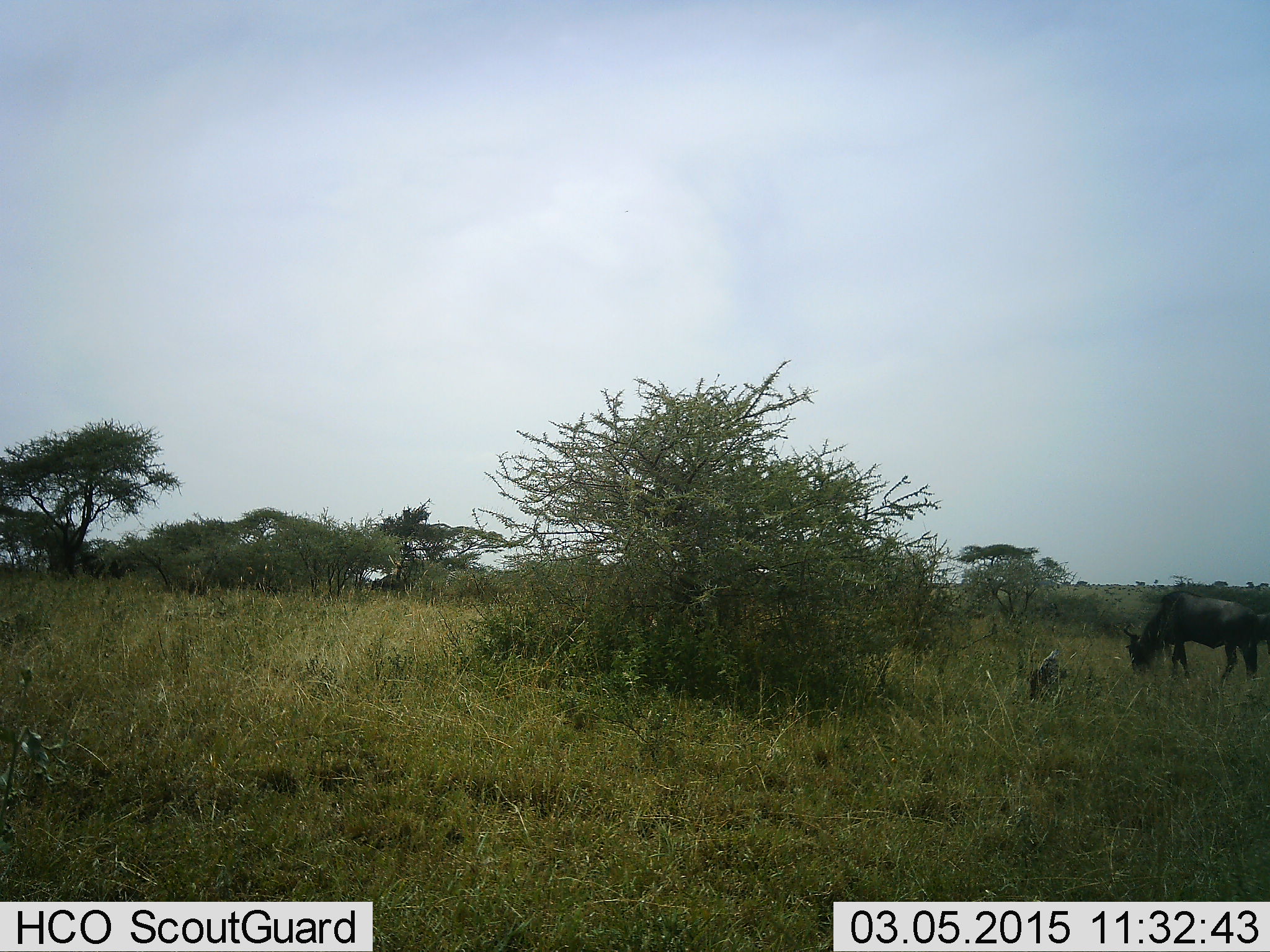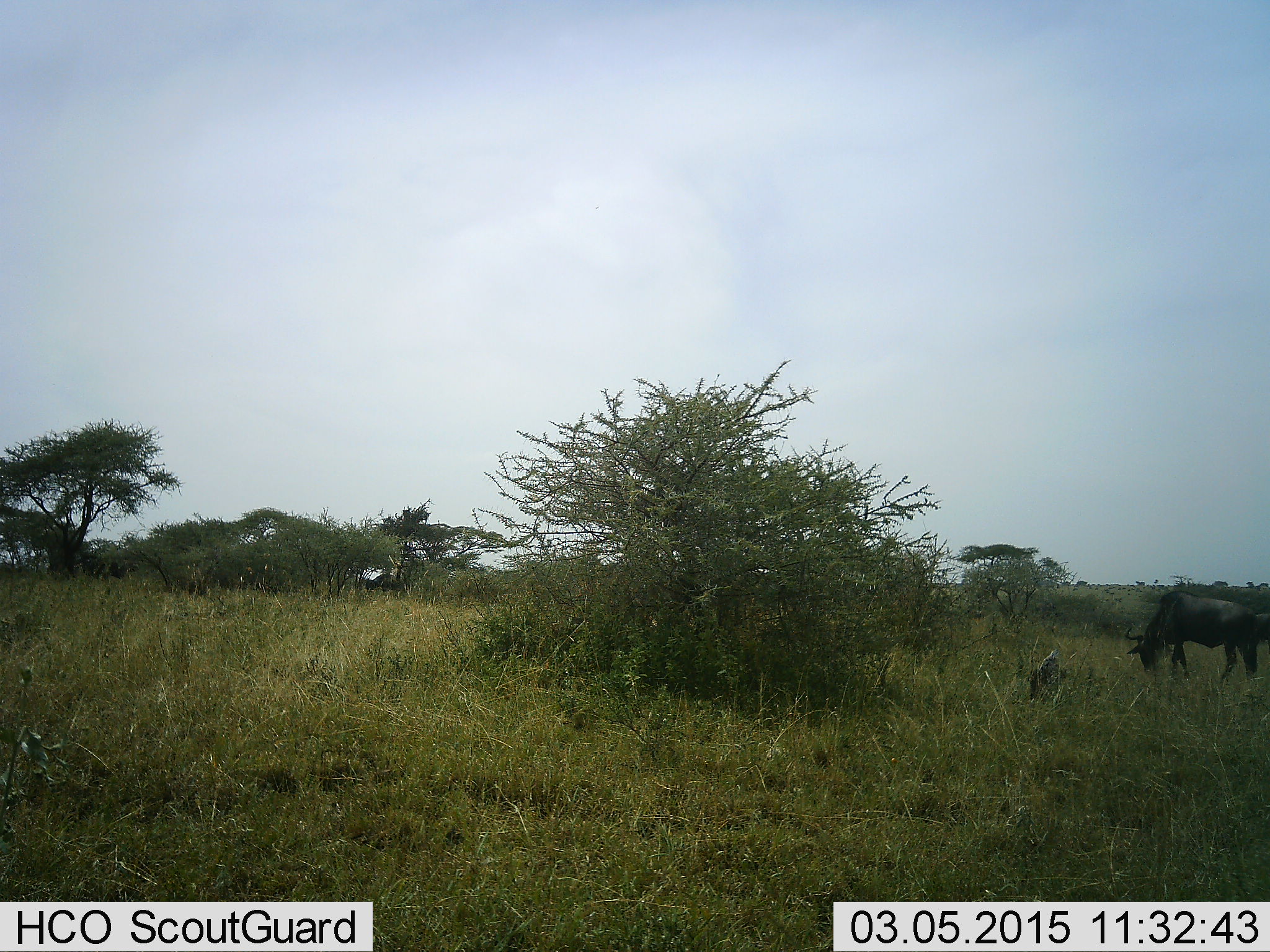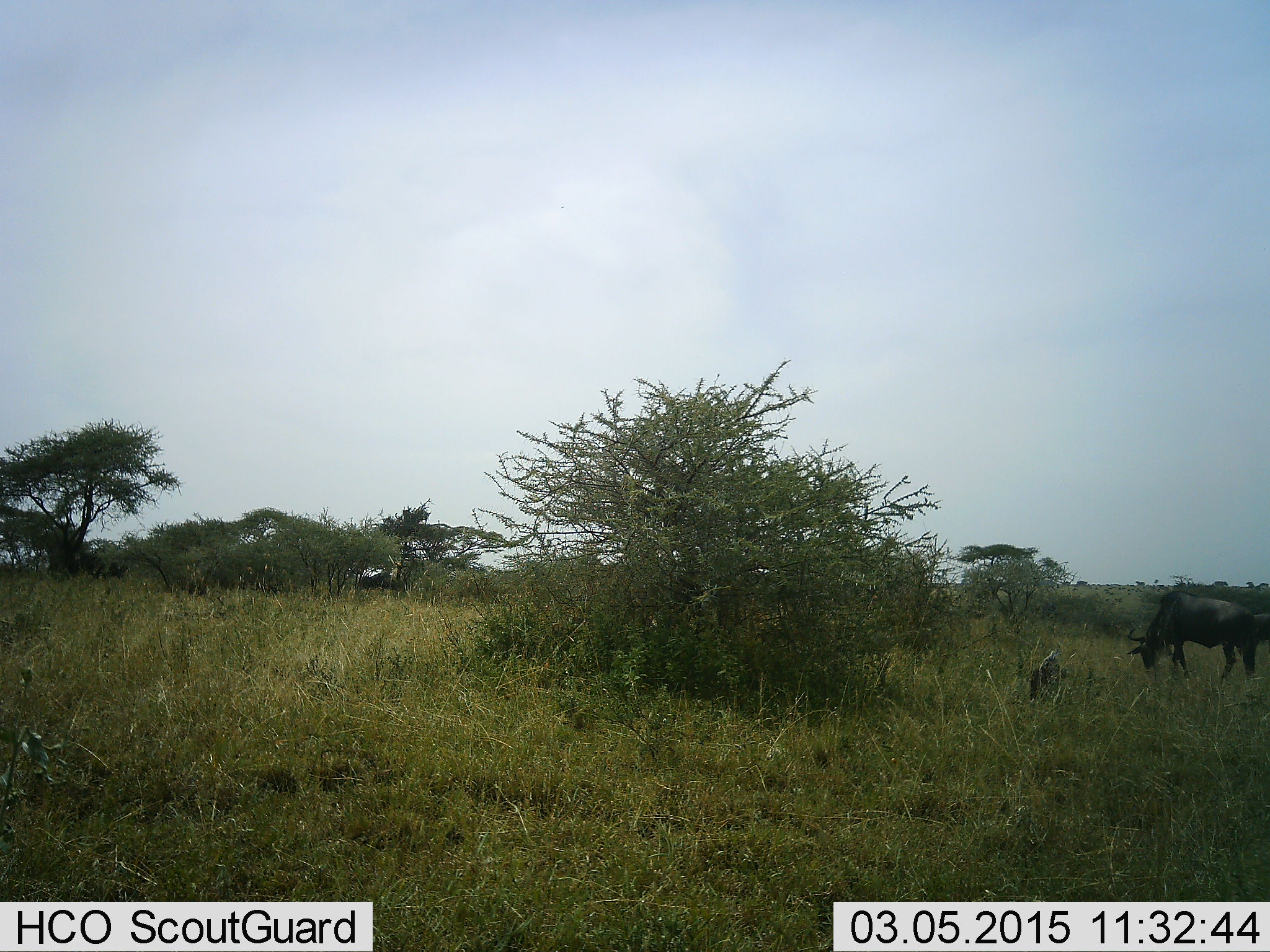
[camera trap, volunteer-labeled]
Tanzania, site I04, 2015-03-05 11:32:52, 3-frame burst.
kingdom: Animalia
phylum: Chordata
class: Mammalia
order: Artiodactyla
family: Bovidae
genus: Connochaetes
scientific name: Connochaetes taurinus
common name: blue wildebeest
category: wildebeest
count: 1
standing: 30%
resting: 0%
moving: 10%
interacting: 10%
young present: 0%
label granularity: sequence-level